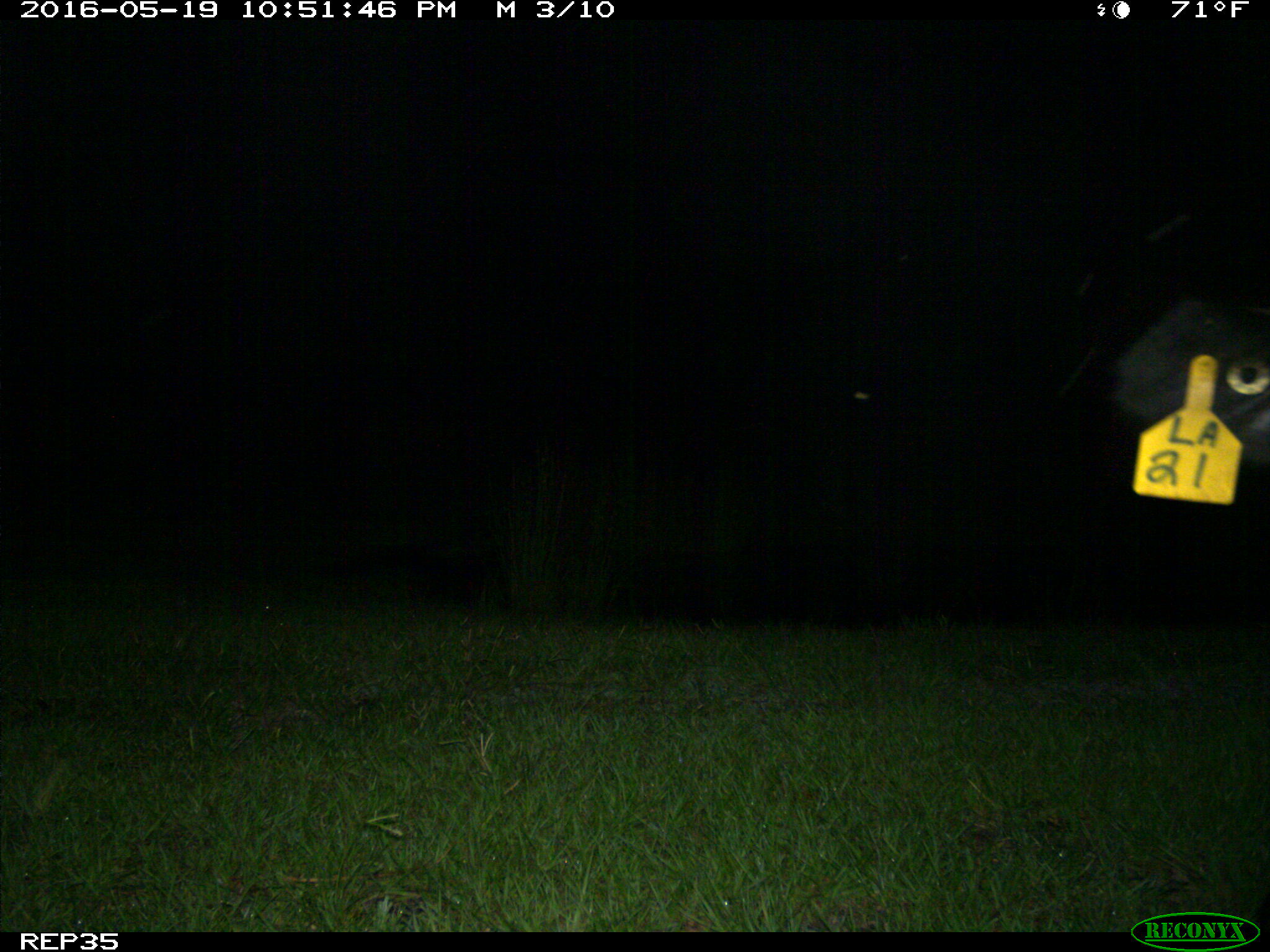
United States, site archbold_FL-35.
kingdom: Animalia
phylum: Chordata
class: Mammalia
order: Artiodactyla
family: Bovidae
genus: Bos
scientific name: Bos taurus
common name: domestic cow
Bos taurus (domestic cow).